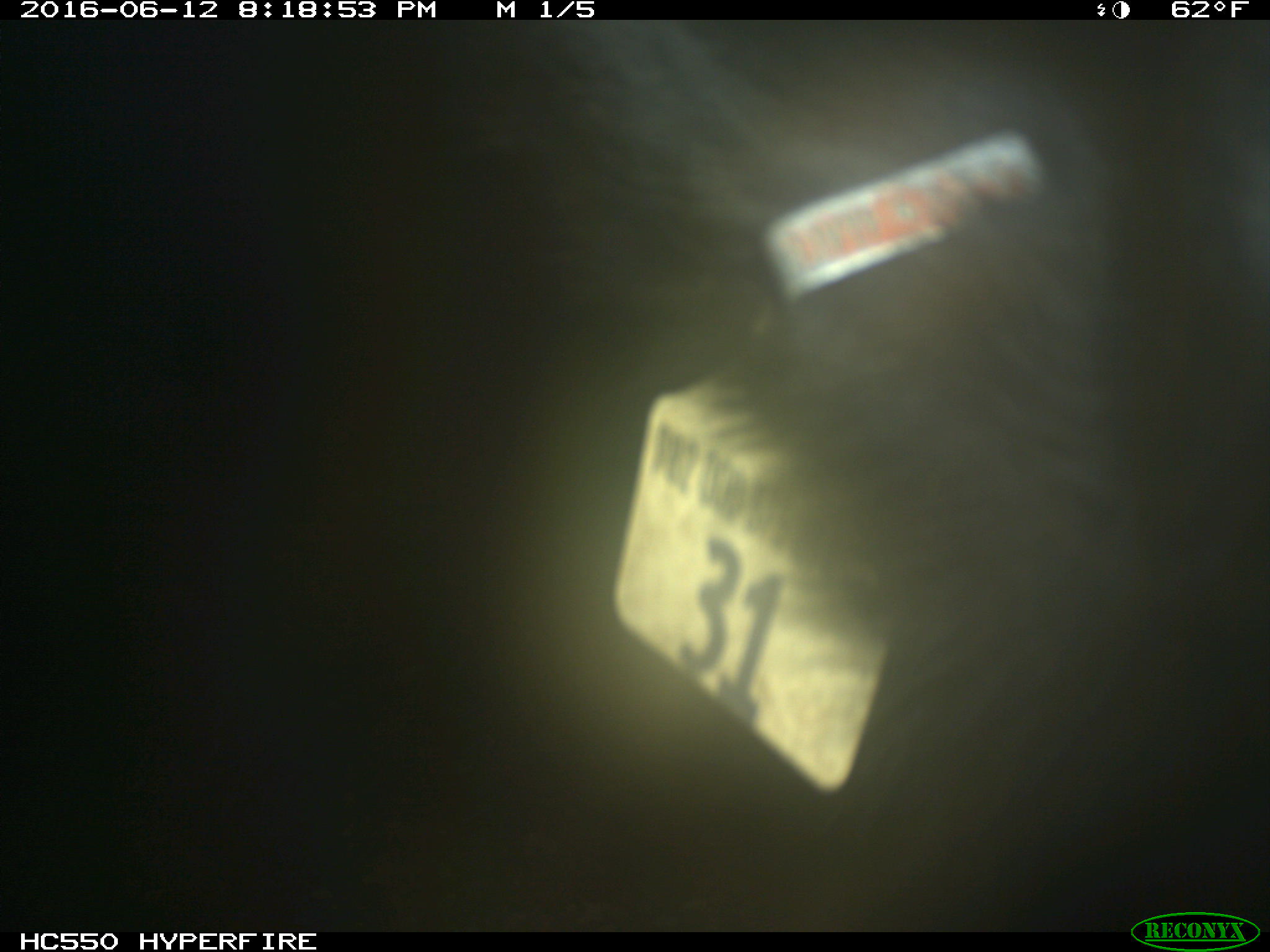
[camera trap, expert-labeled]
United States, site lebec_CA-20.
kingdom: Animalia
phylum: Chordata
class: Mammalia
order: Artiodactyla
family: Bovidae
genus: Bos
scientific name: Bos taurus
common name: domestic cow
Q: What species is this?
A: Bos taurus (domestic cow).